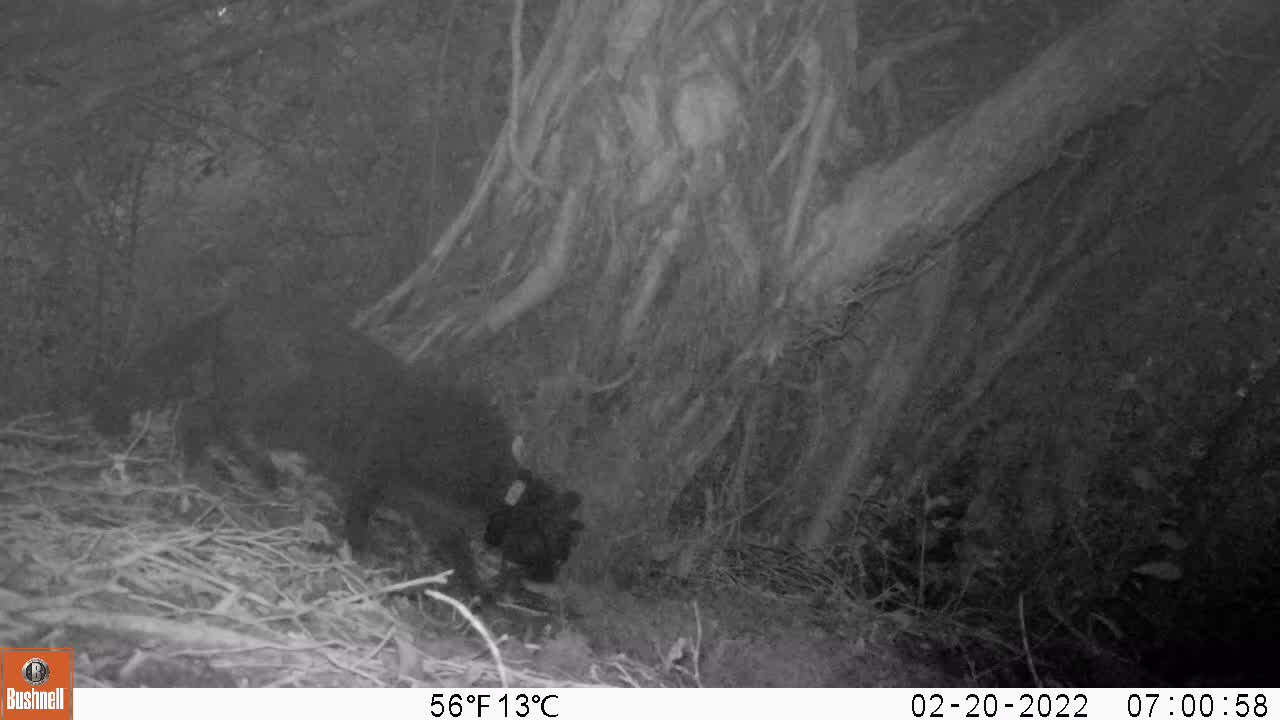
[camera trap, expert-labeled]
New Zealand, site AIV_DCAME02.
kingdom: Animalia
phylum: Chordata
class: Mammalia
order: Carnivora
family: Felidae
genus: Felis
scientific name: Felis catus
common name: domestic cat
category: cat